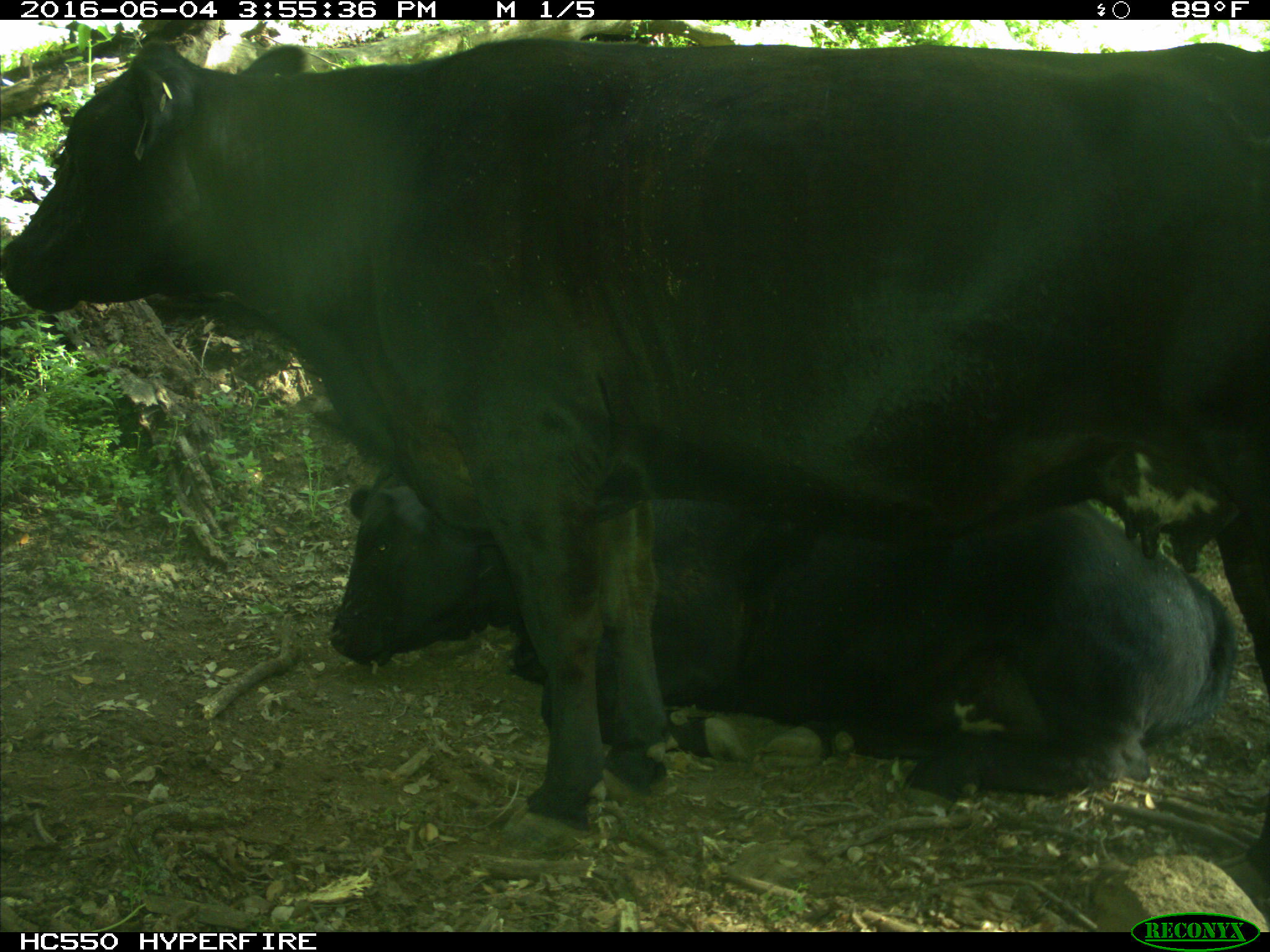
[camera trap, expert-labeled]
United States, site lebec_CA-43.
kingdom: Animalia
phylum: Chordata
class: Mammalia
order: Artiodactyla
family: Bovidae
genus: Bos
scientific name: Bos taurus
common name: domestic cow